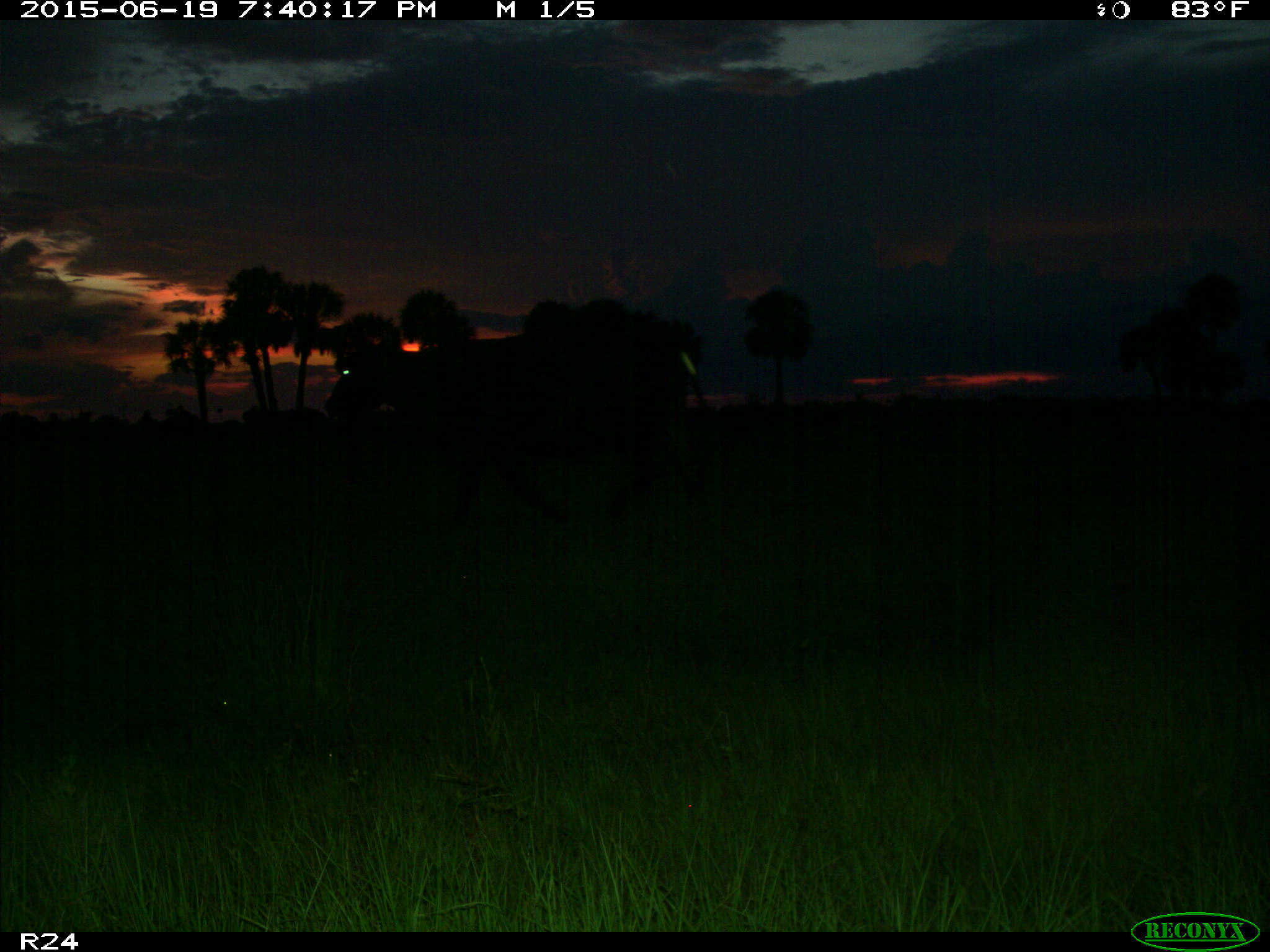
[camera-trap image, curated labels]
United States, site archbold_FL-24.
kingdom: Animalia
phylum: Chordata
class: Mammalia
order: Artiodactyla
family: Bovidae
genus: Bos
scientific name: Bos taurus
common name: domestic cow